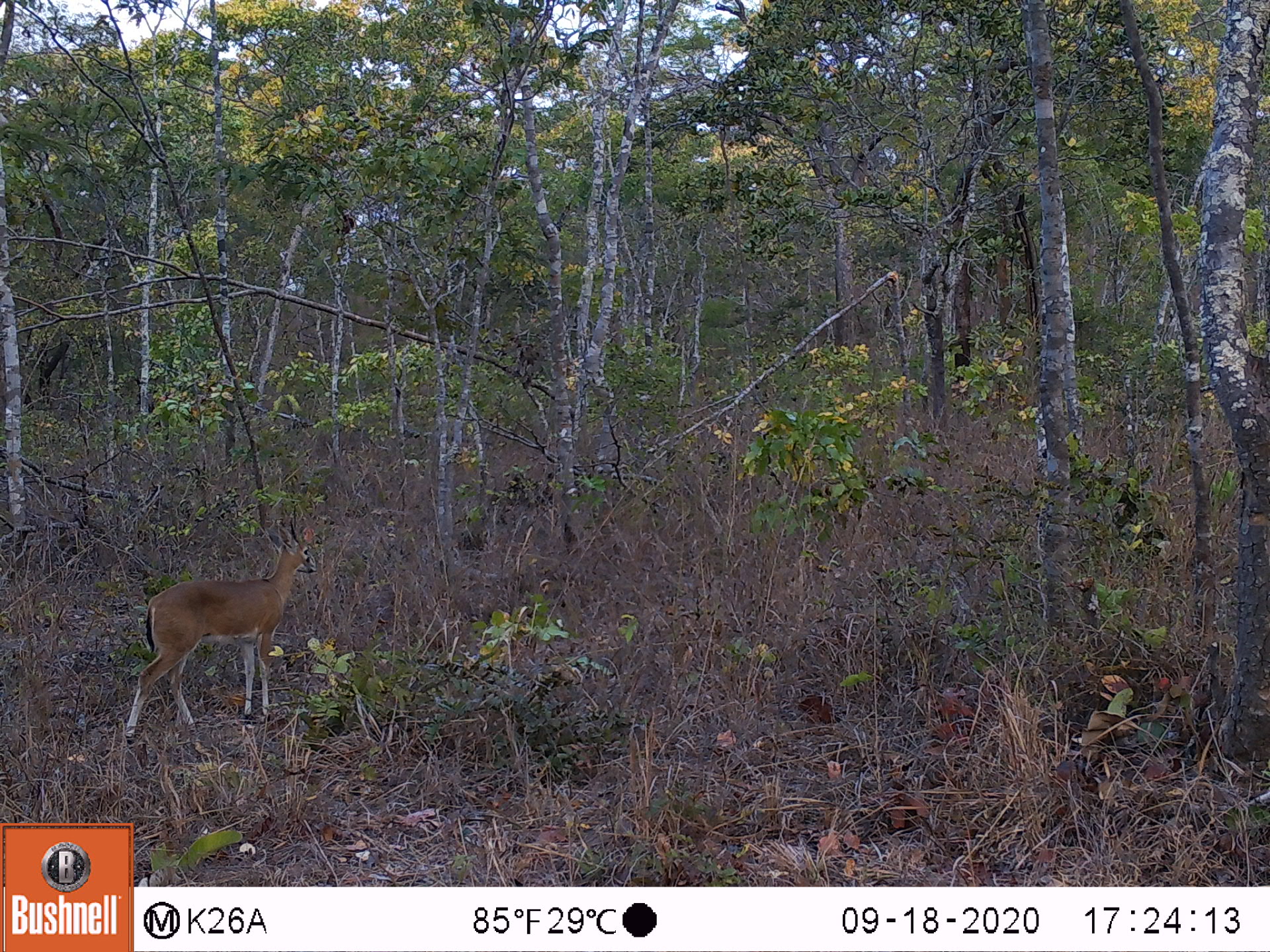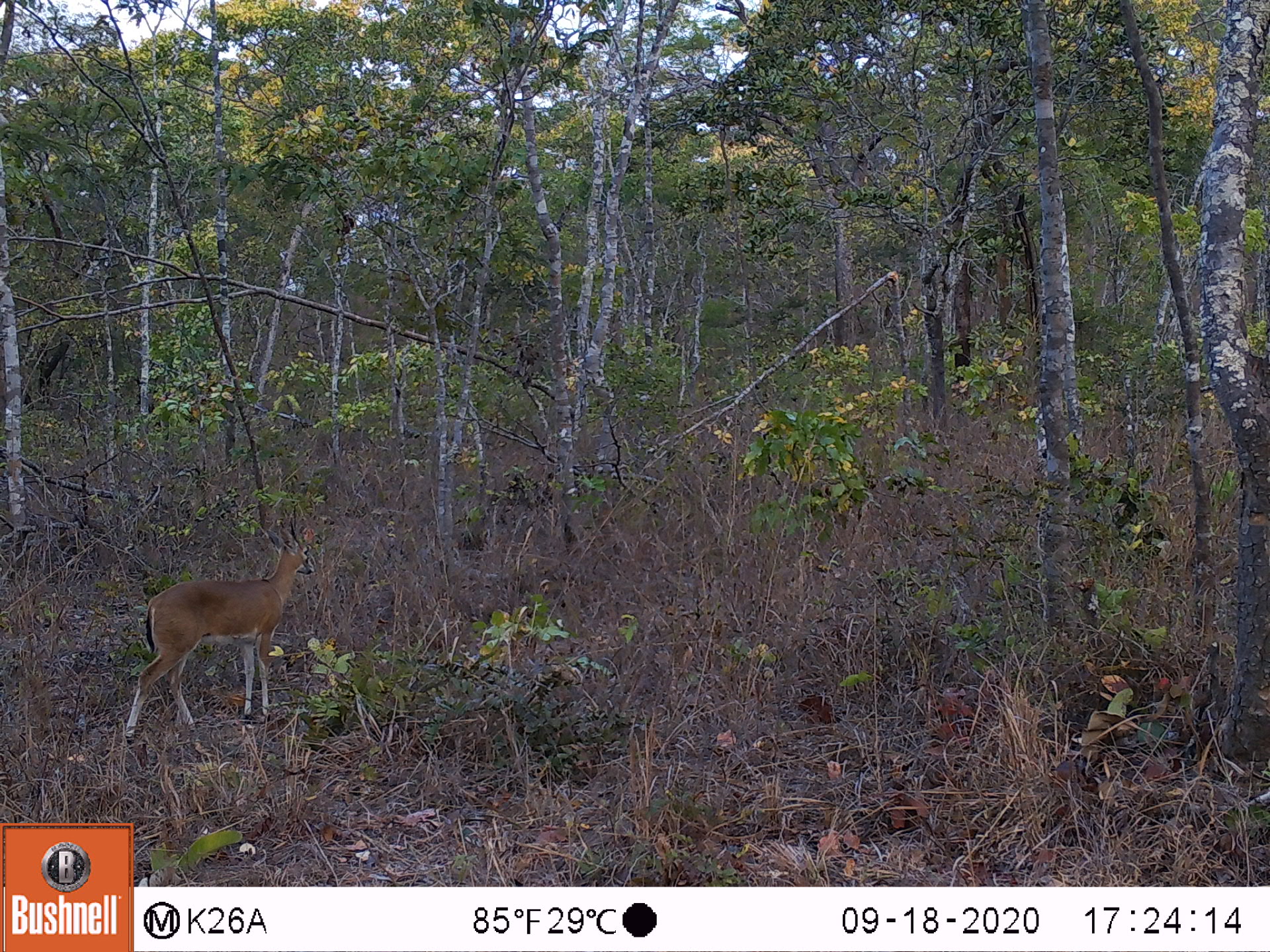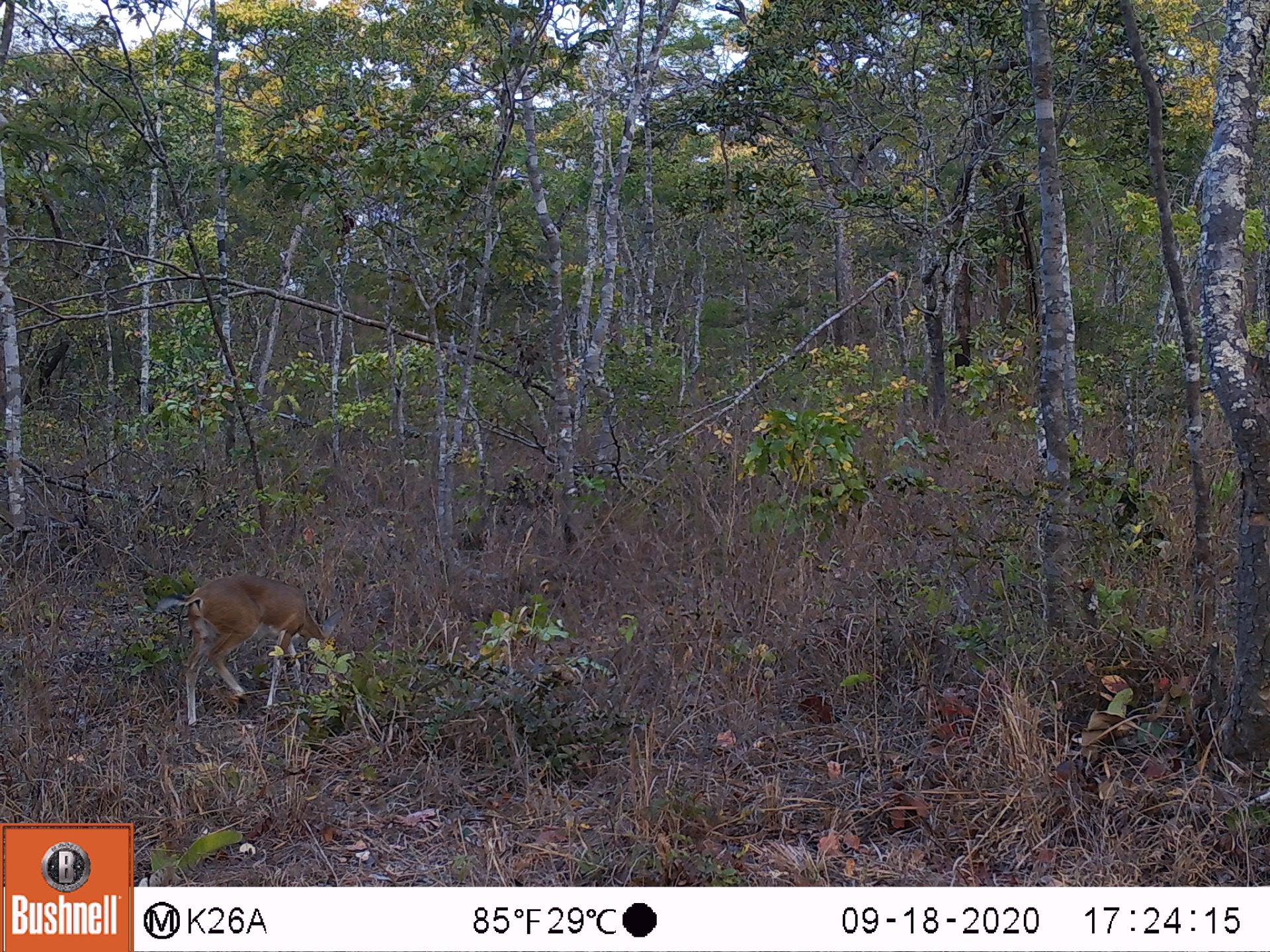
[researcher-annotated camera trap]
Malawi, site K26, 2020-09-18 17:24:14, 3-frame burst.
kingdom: Animalia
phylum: Chordata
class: Mammalia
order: Artiodactyla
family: Bovidae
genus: Sylvicapra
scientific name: Sylvicapra grimmia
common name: common duiker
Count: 1.